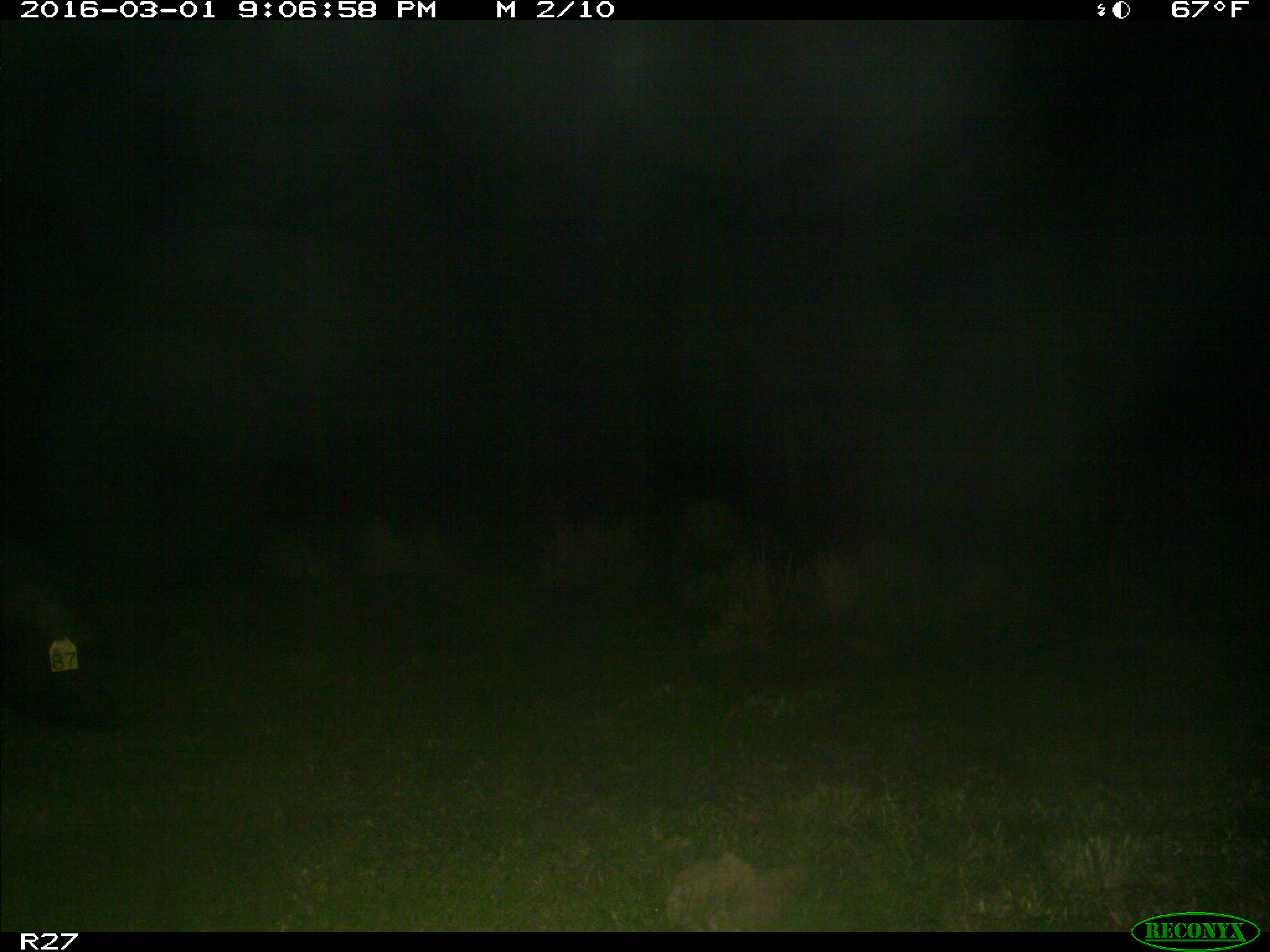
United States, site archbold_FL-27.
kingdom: Animalia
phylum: Chordata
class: Mammalia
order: Artiodactyla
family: Suidae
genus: Sus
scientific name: Sus scrofa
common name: wild boar